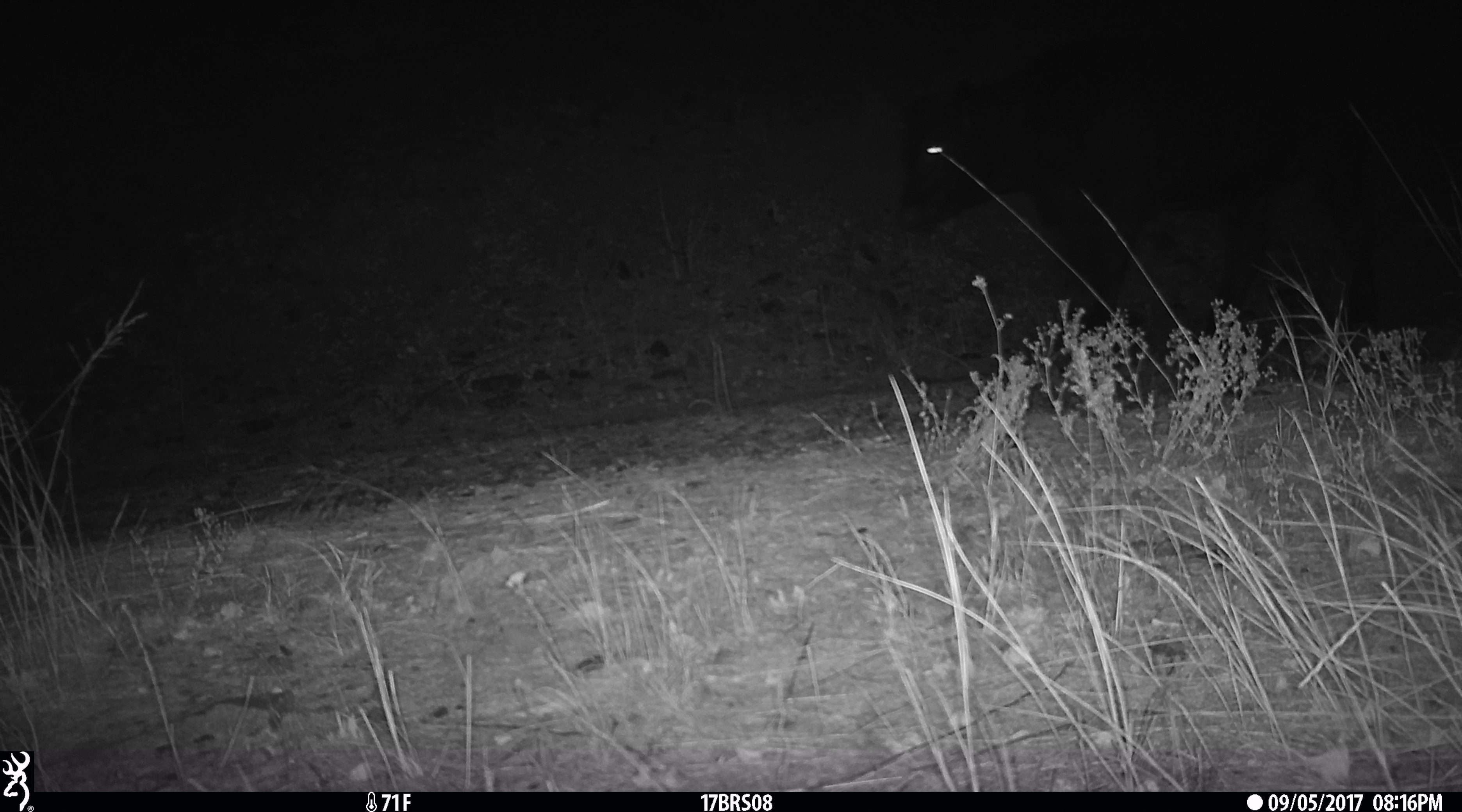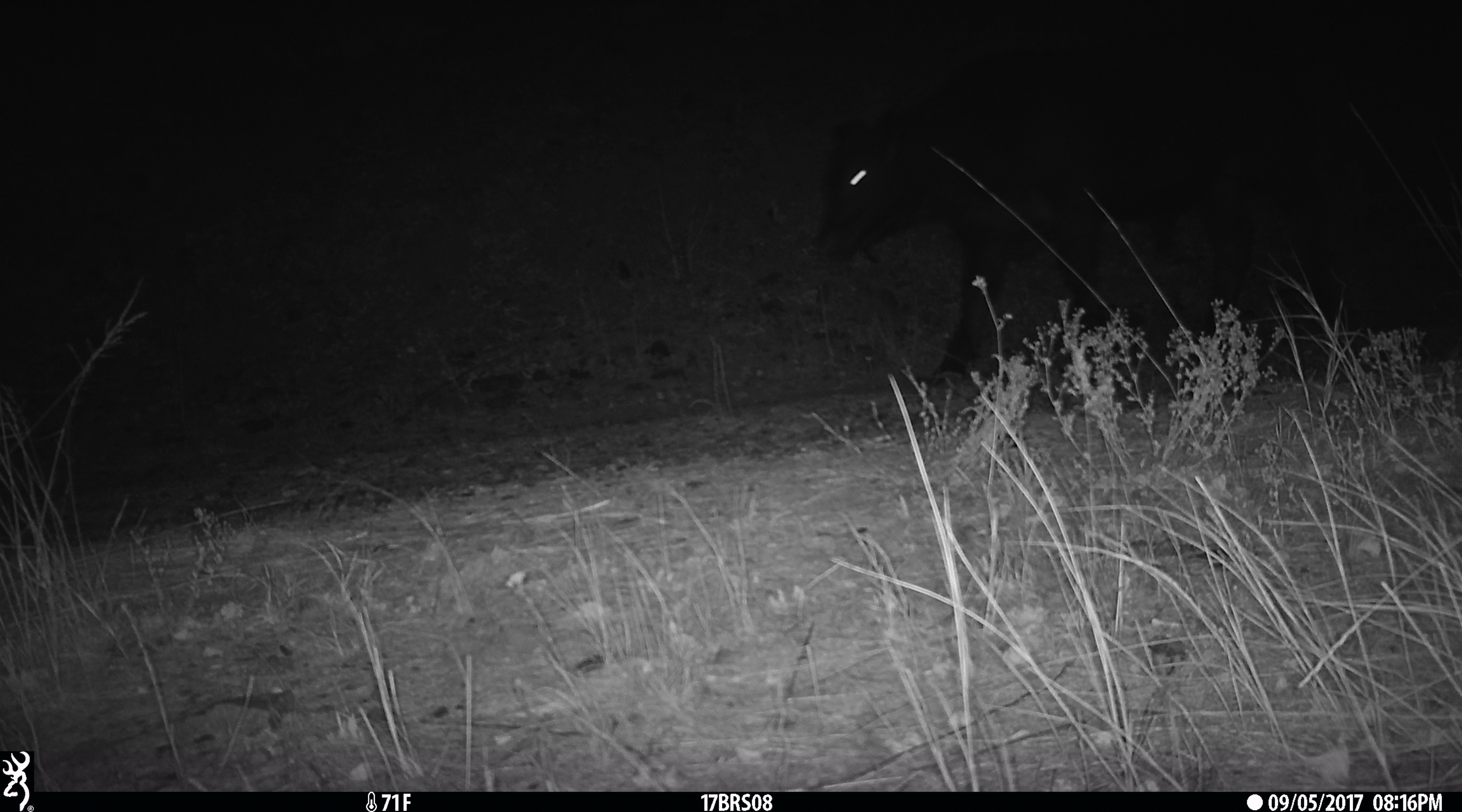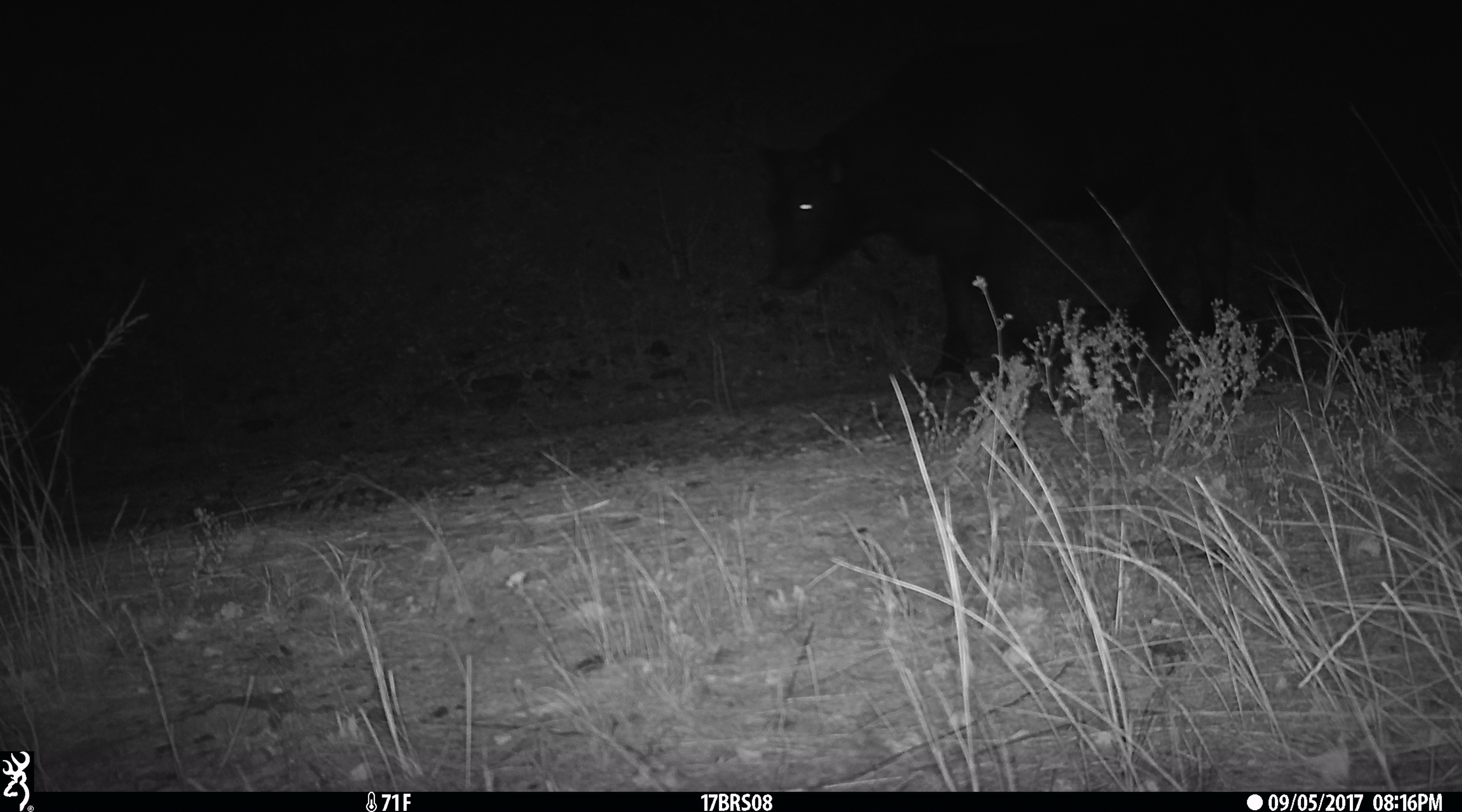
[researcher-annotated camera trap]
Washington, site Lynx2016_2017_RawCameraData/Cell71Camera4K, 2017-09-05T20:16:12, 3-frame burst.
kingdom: Animalia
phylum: Chordata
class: Mammalia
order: Artiodactyla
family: Bovidae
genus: Bos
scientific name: Bos taurus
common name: domestic cattle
Domestic cattle (Bos taurus). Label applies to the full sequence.